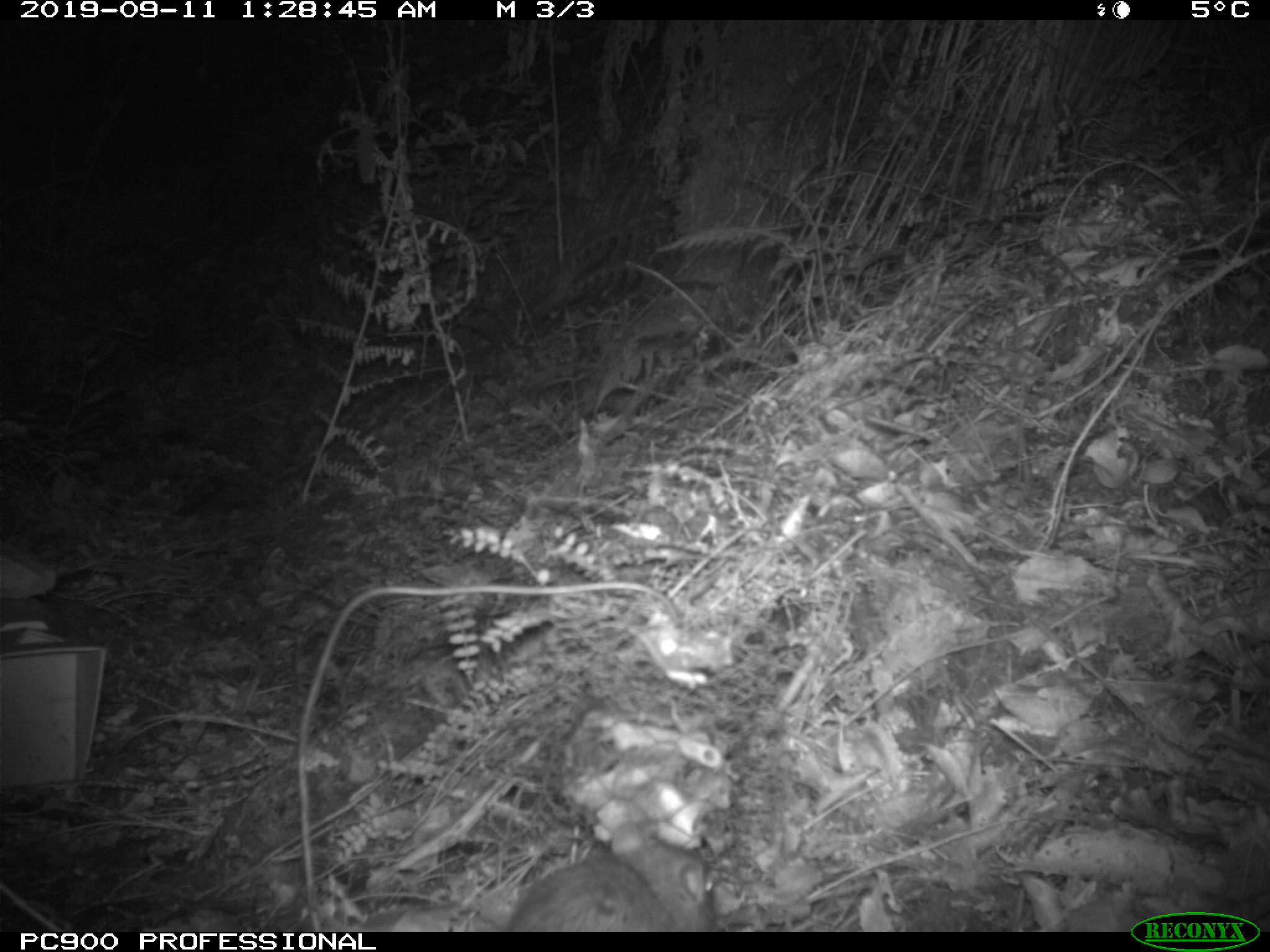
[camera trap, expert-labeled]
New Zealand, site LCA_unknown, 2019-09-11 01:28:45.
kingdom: Animalia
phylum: Chordata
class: Mammalia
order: Rodentia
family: Muridae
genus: Rattus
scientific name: Rattus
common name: rat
Rat (Rattus).